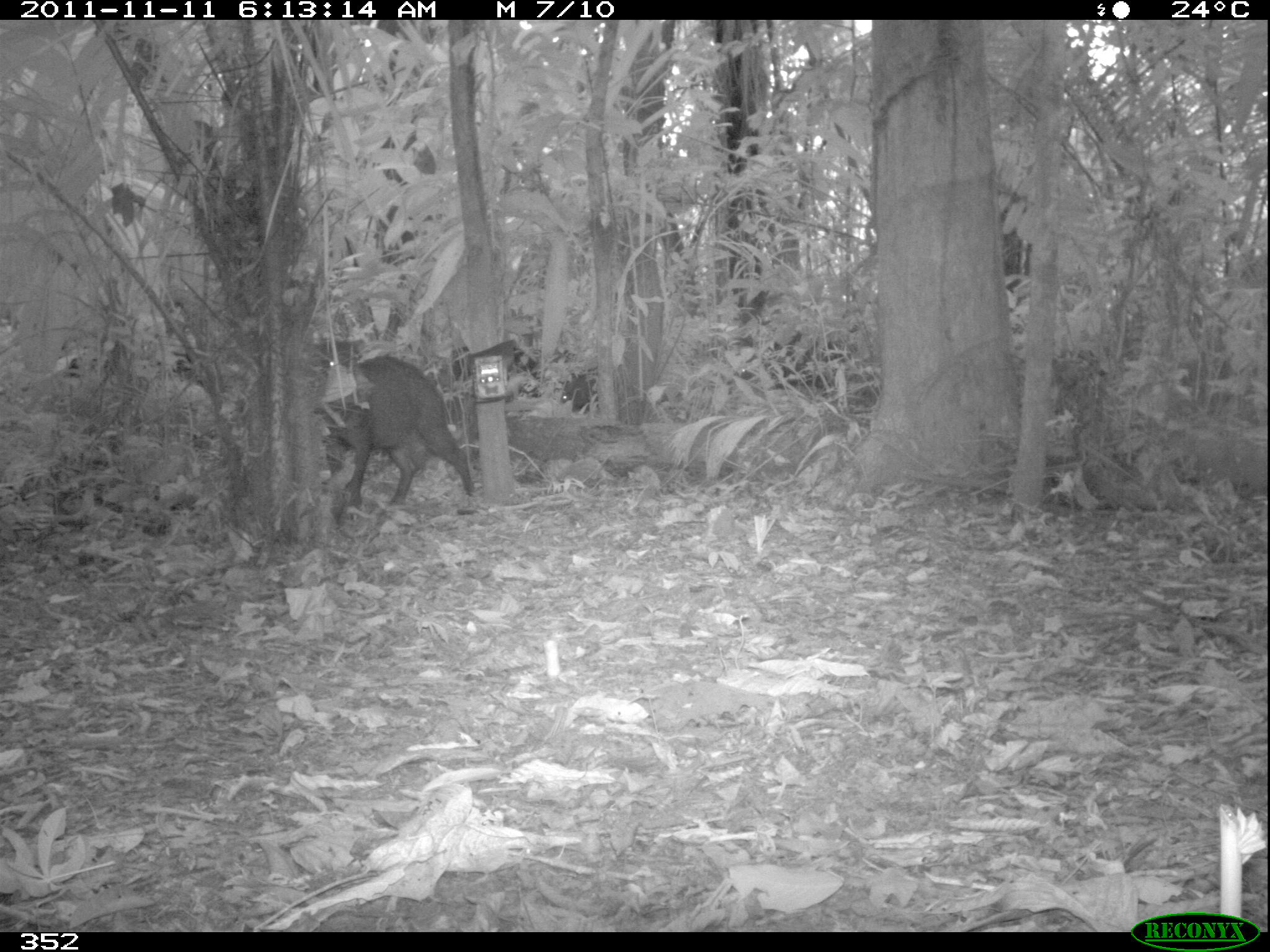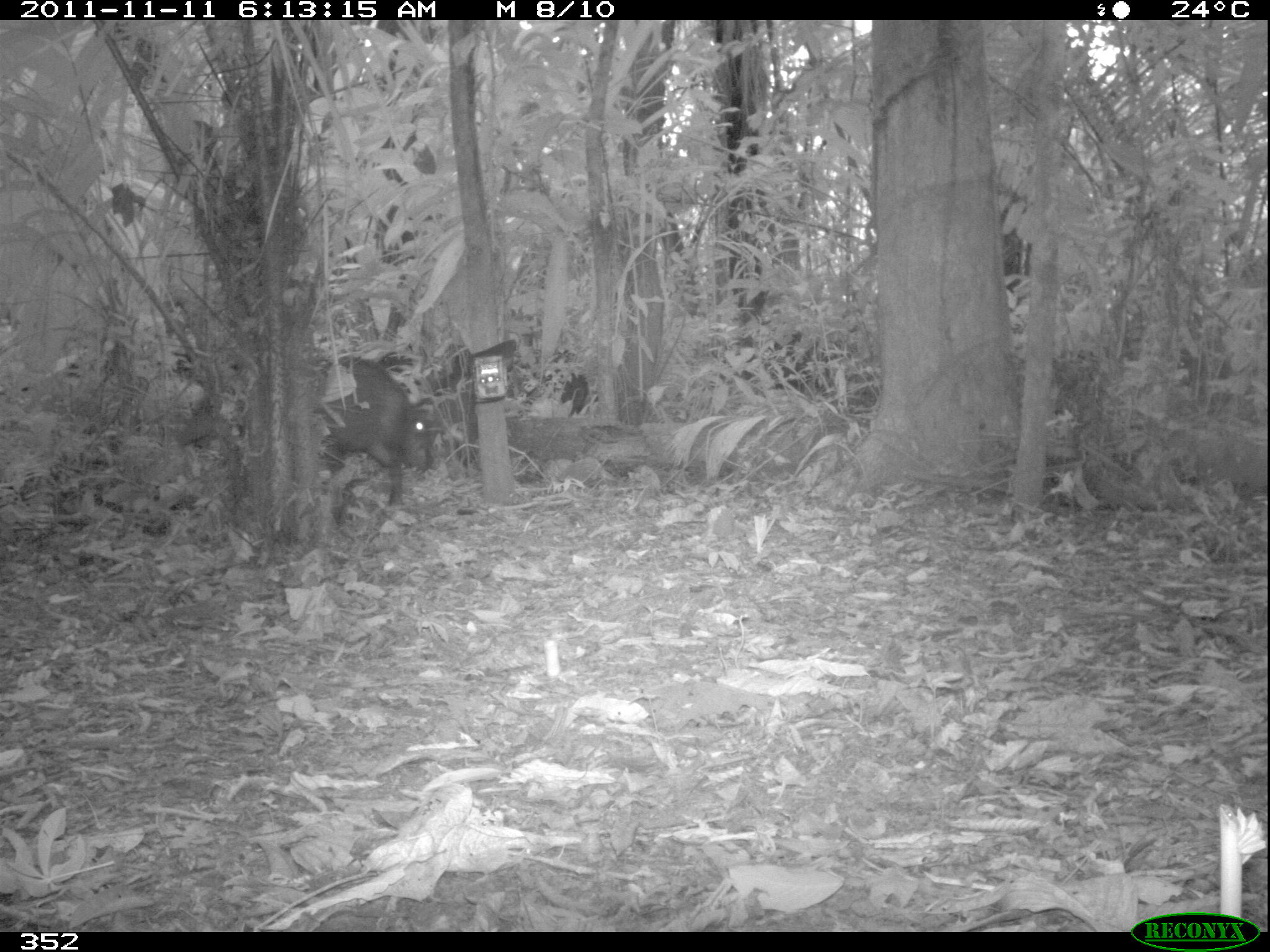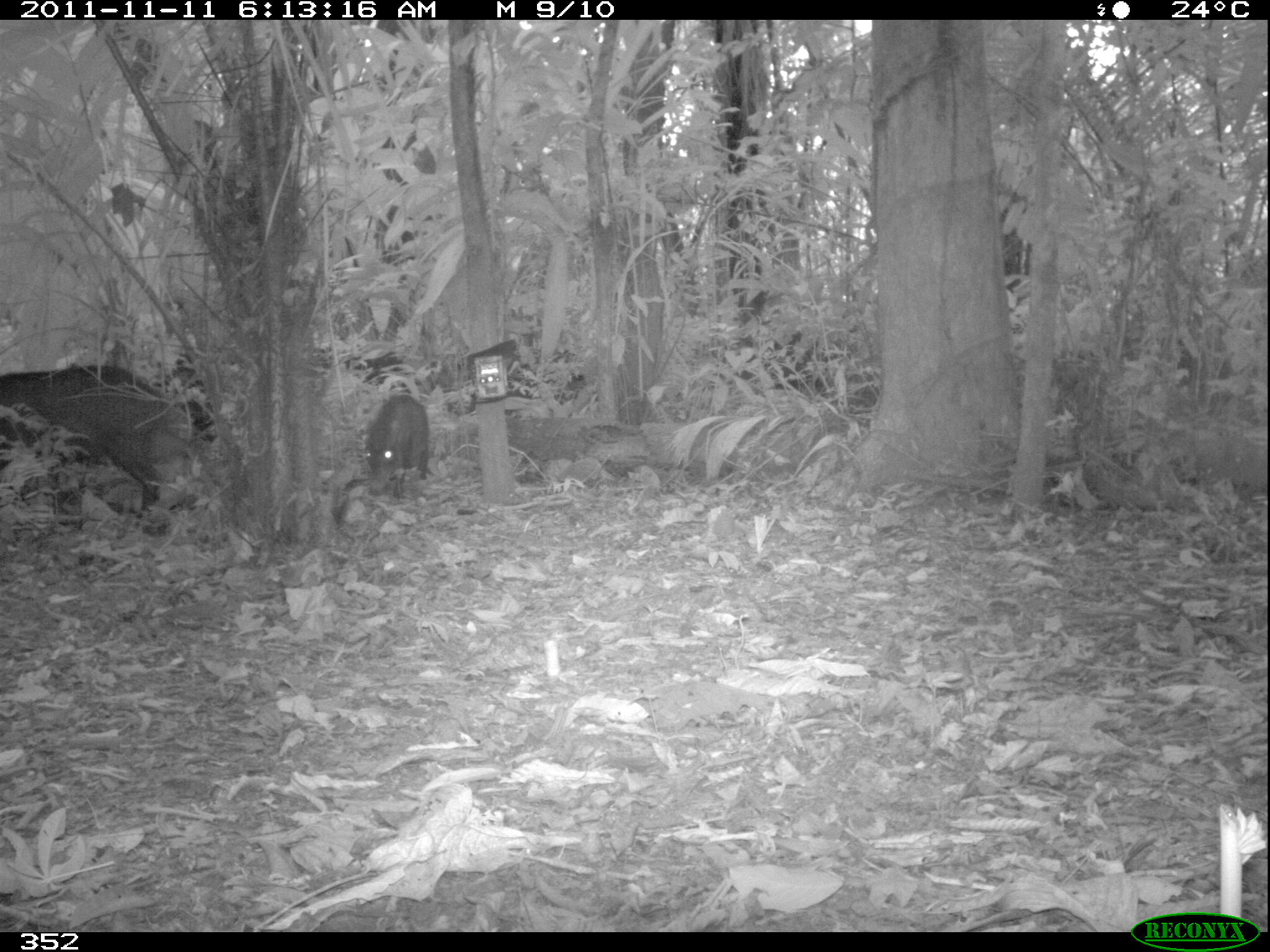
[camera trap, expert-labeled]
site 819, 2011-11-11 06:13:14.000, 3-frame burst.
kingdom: Animalia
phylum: Chordata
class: Mammalia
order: Artiodactyla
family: Tayassuidae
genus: Tayassu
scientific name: Tayassu pecari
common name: white-lipped peccary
Tayassu pecari (white-lipped peccary).